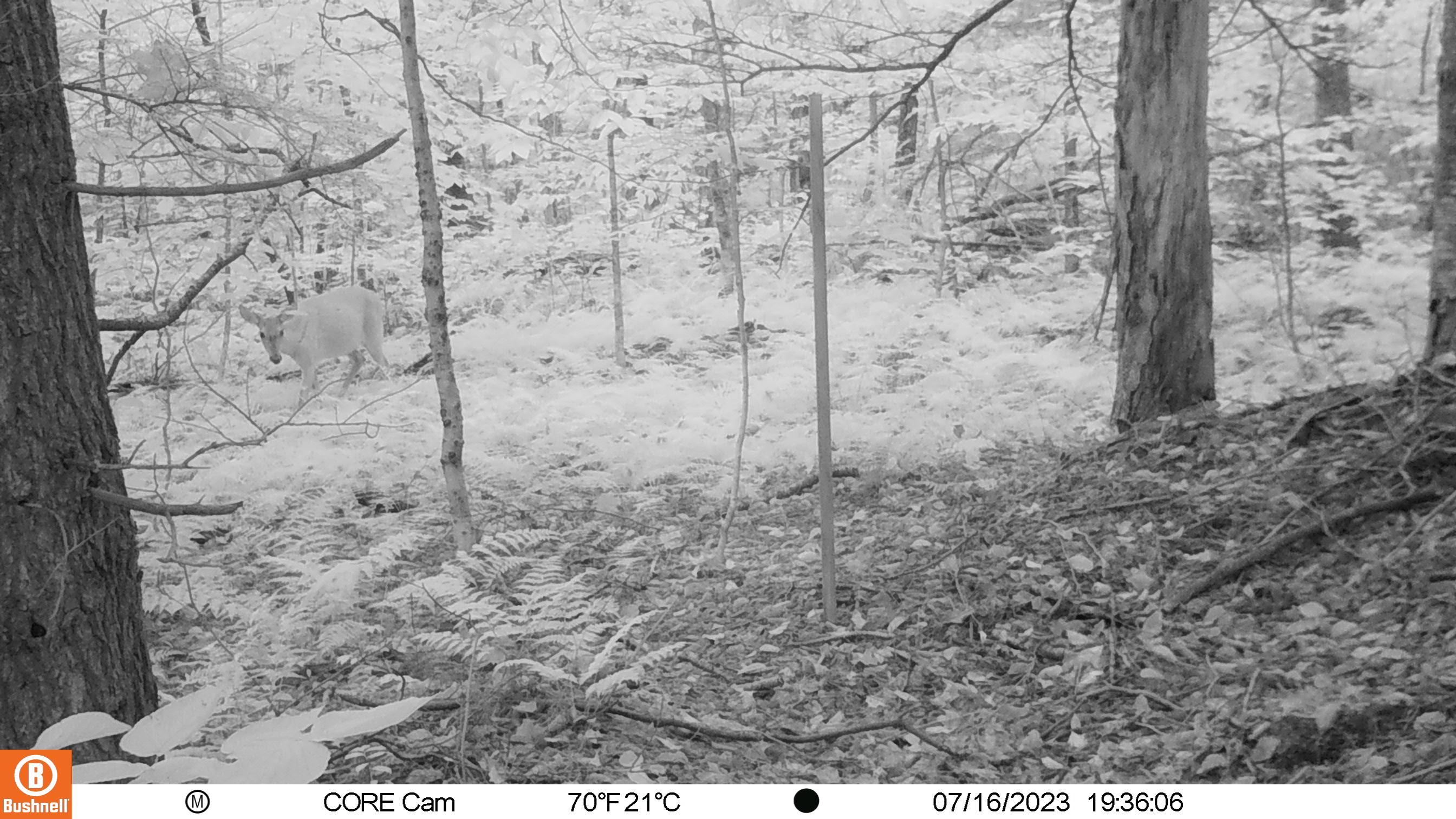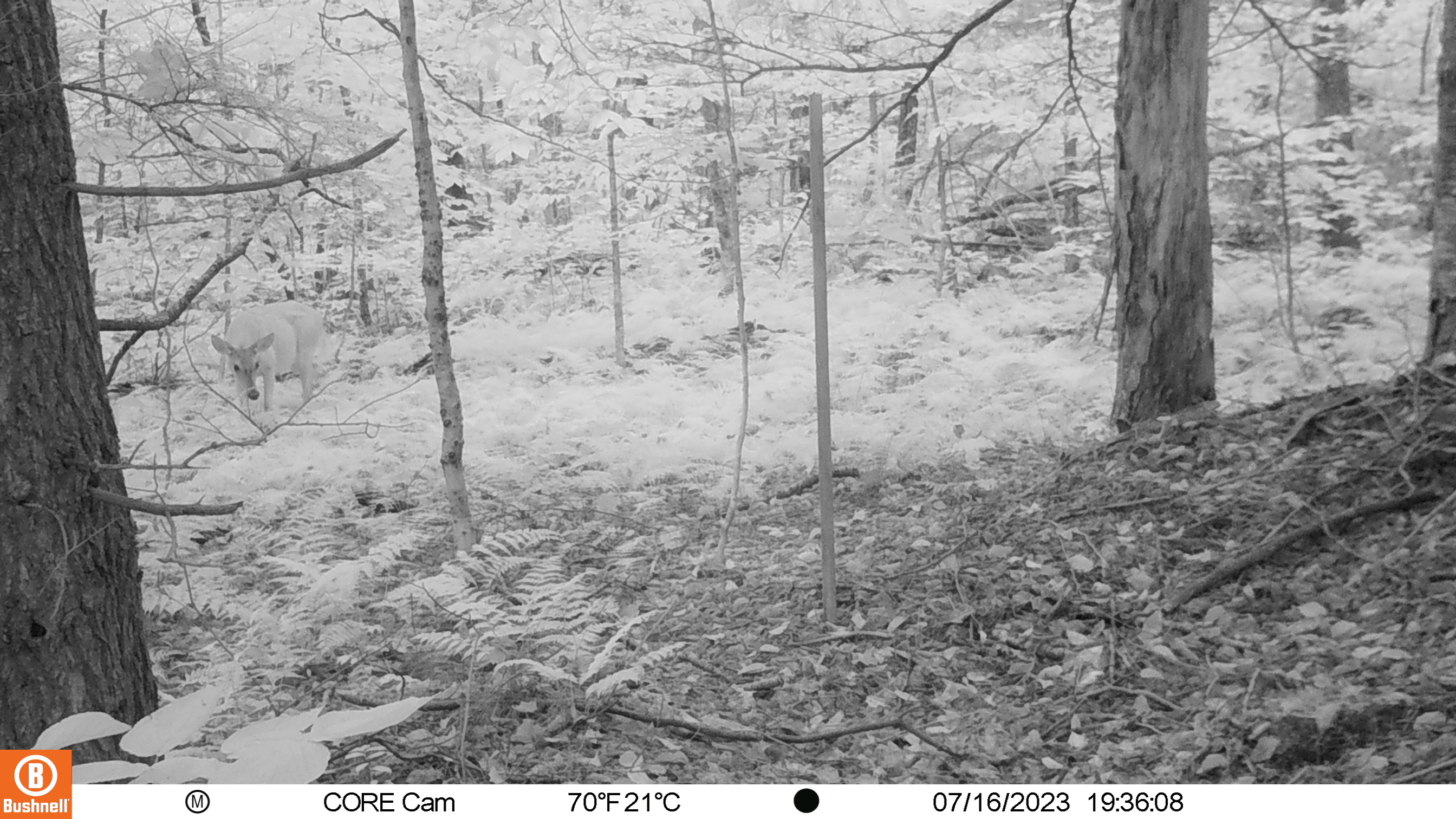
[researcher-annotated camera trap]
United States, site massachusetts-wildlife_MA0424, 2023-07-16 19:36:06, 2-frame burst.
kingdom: Animalia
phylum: Chordata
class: Mammalia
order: Artiodactyla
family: Cervidae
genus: Odocoileus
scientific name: Odocoileus virginianus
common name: white-tailed deer